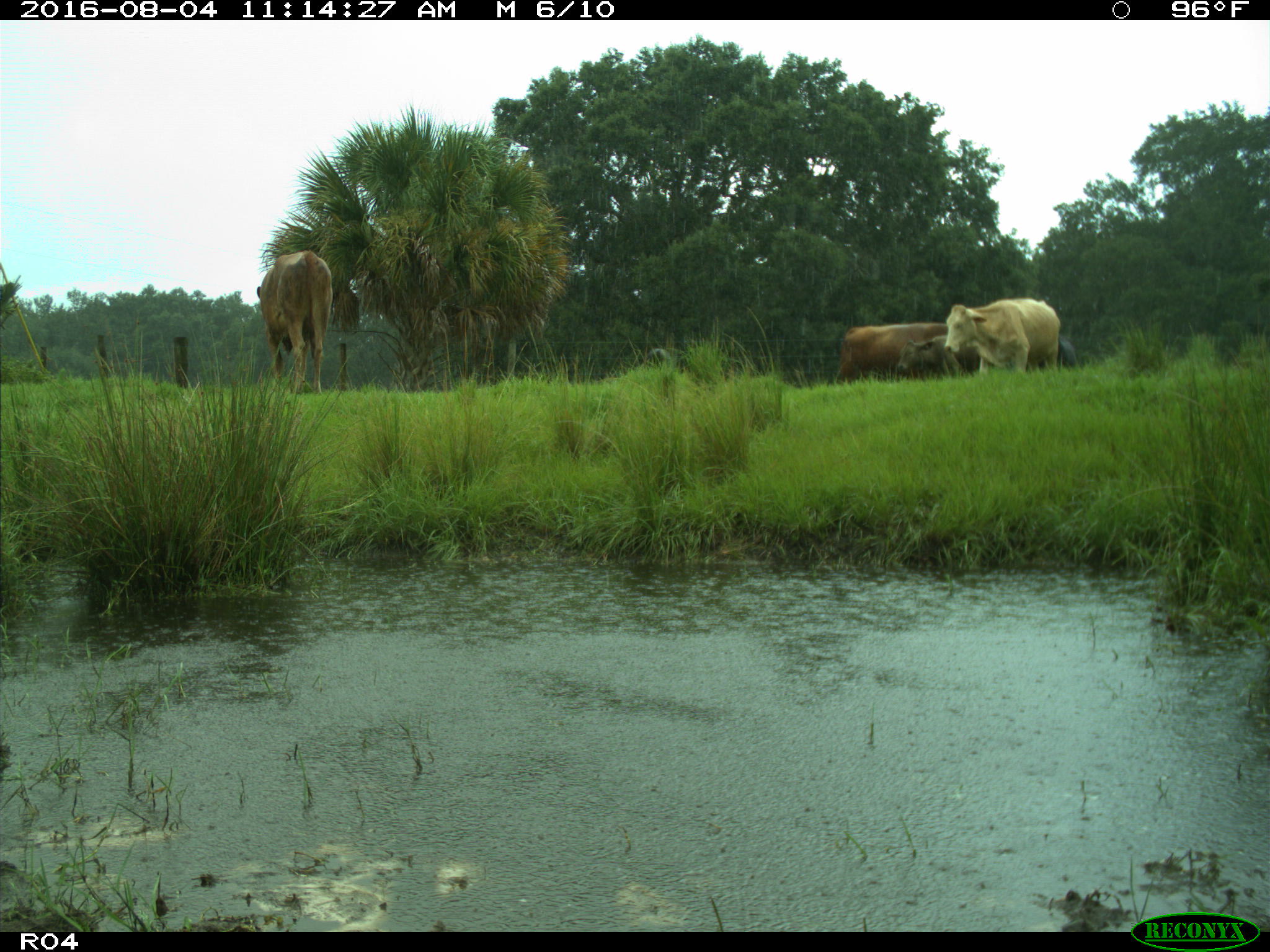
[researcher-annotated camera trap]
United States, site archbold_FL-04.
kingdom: Animalia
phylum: Chordata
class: Mammalia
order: Artiodactyla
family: Bovidae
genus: Bos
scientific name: Bos taurus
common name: domestic cow